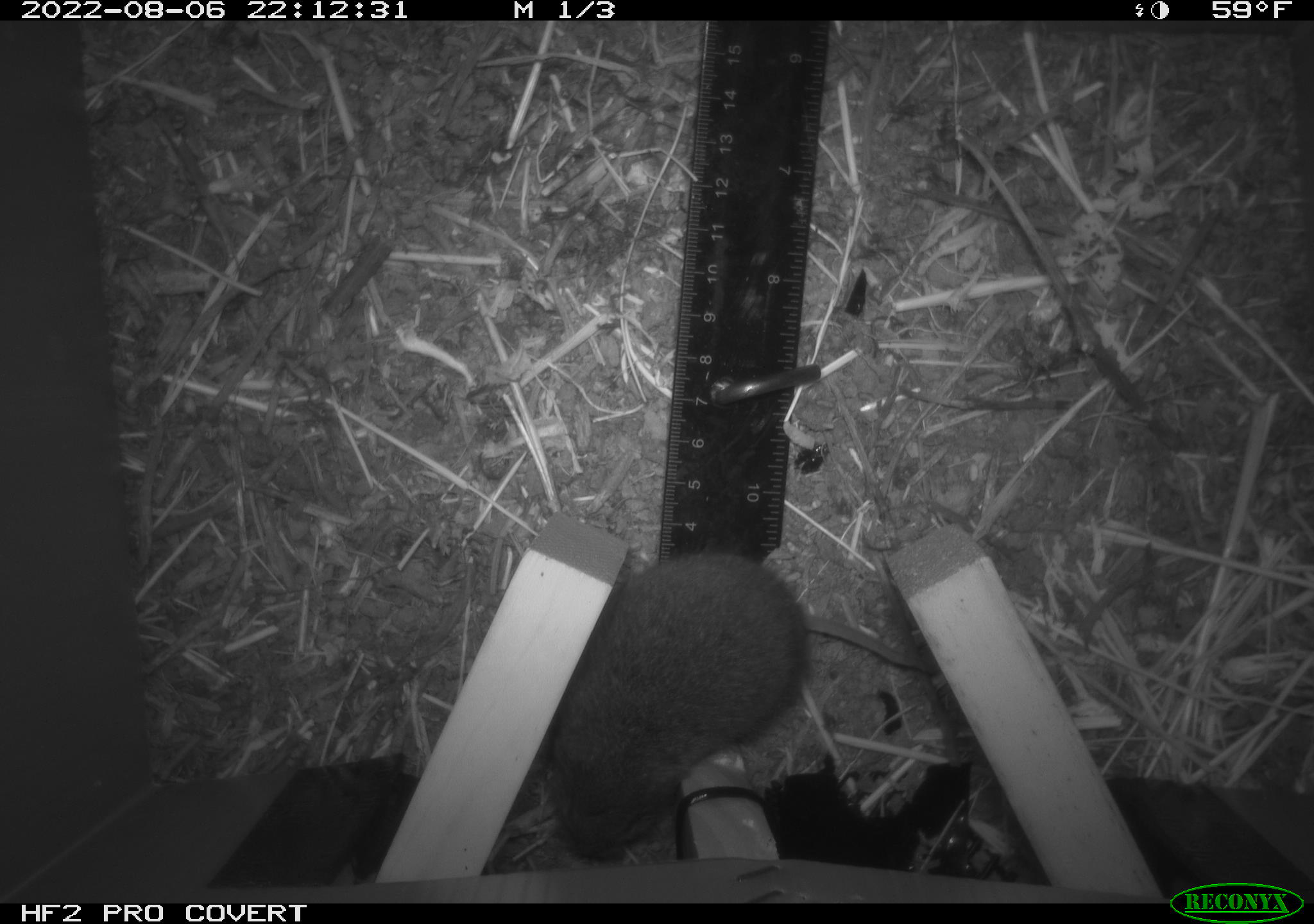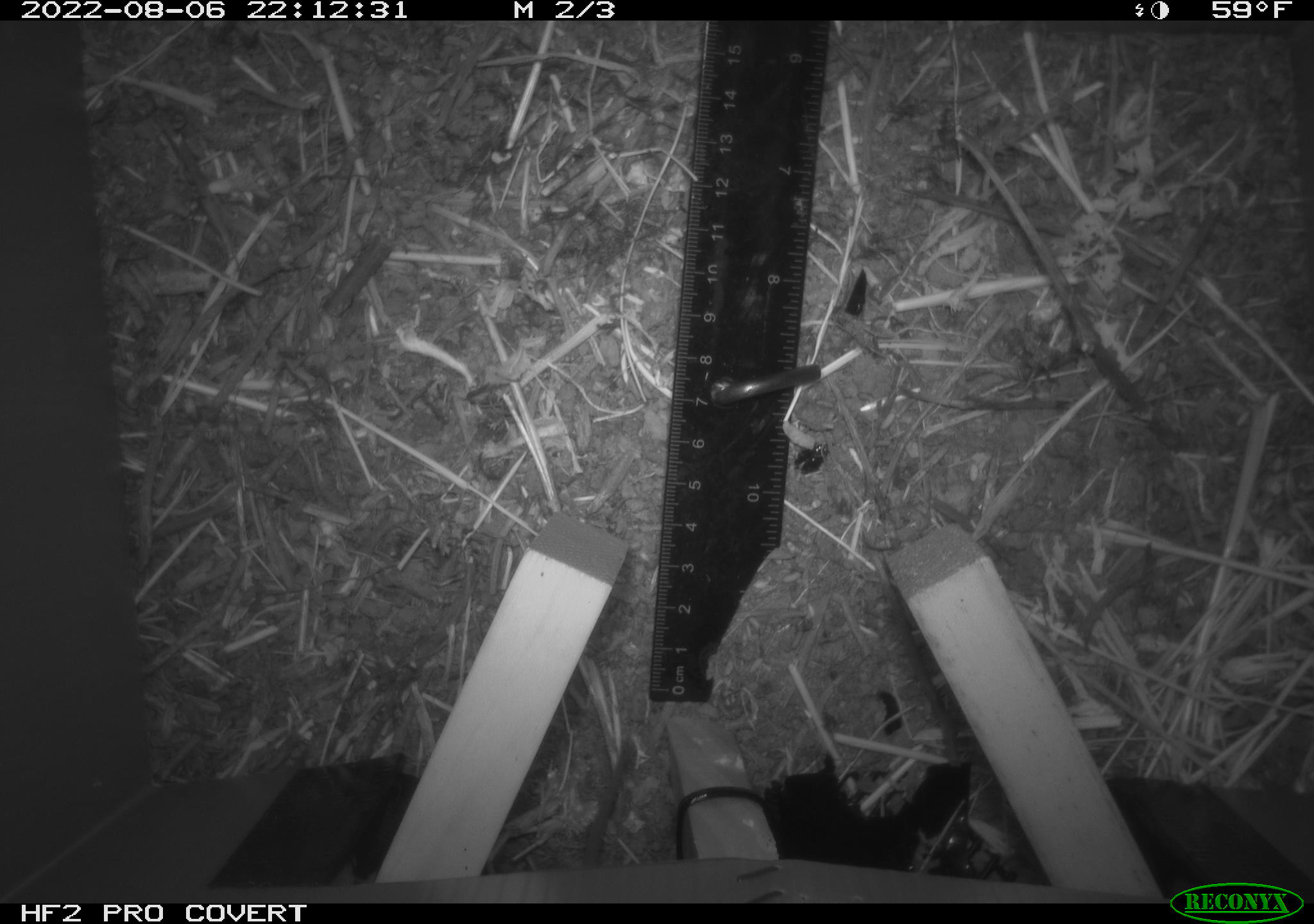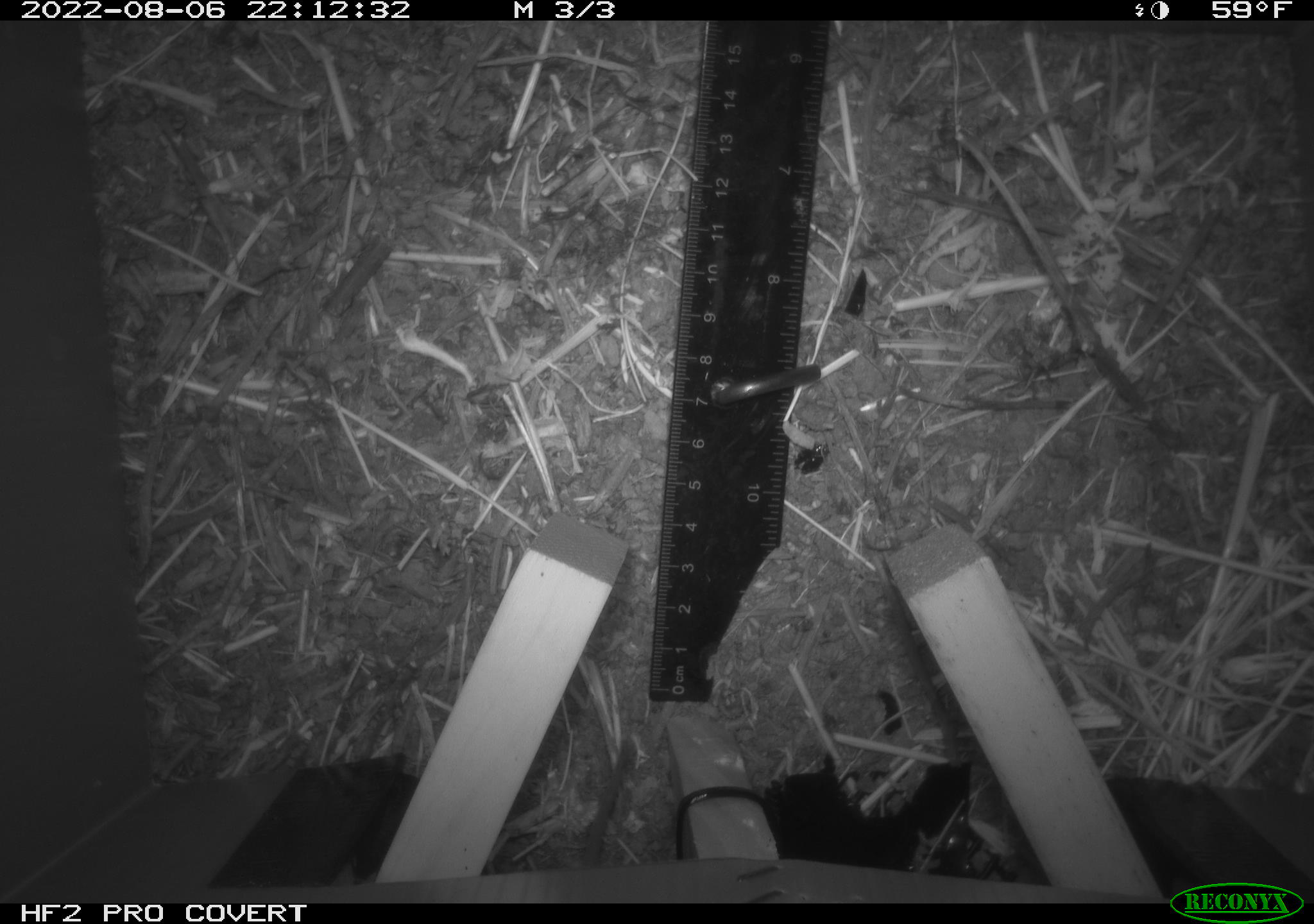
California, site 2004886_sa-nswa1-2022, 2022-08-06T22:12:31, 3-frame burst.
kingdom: Animalia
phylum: Chordata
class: Mammalia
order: Rodentia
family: Cricetidae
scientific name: Cricetidae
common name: hamsters, voles, lemmings, and allies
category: cricetidae family